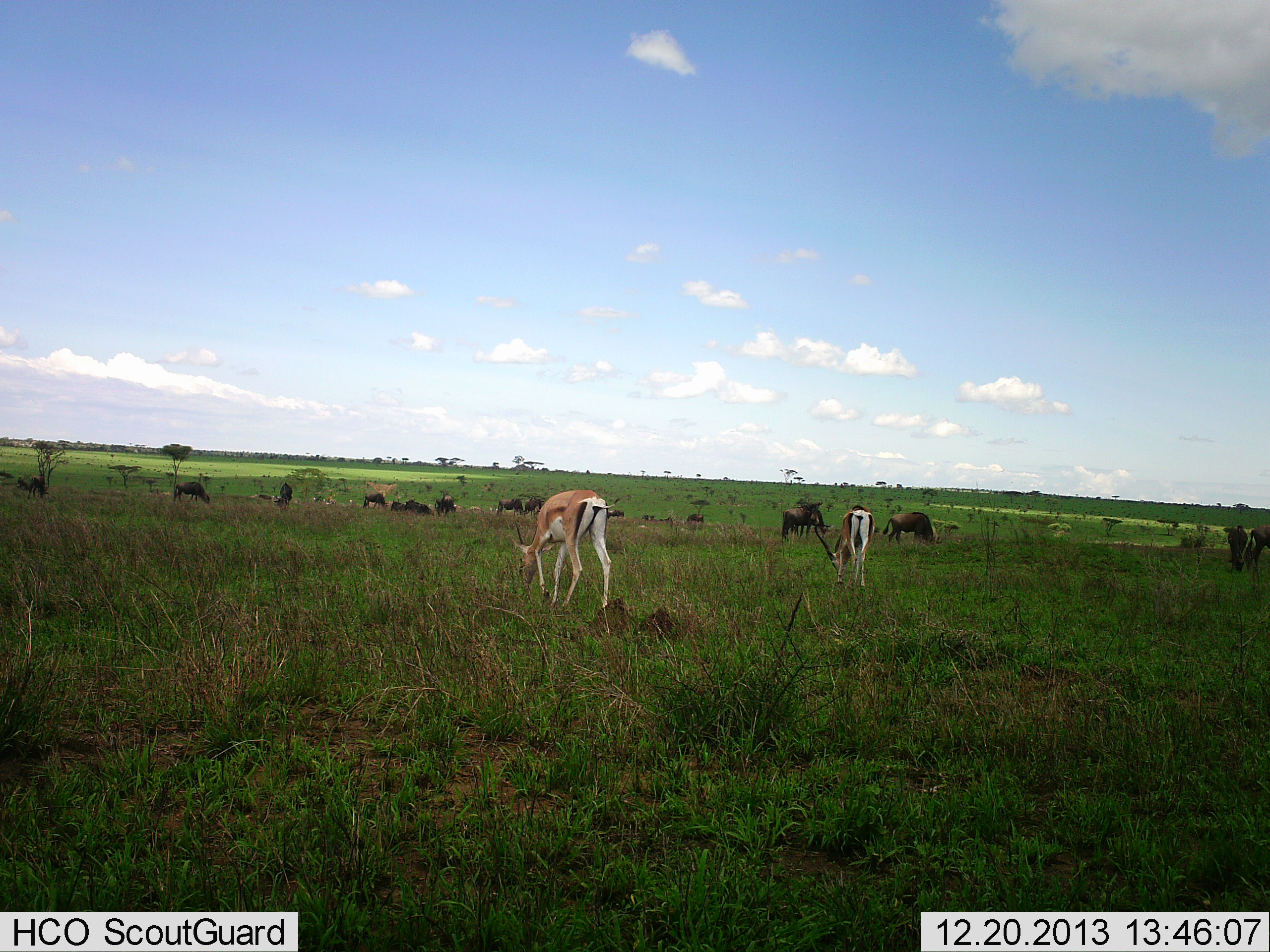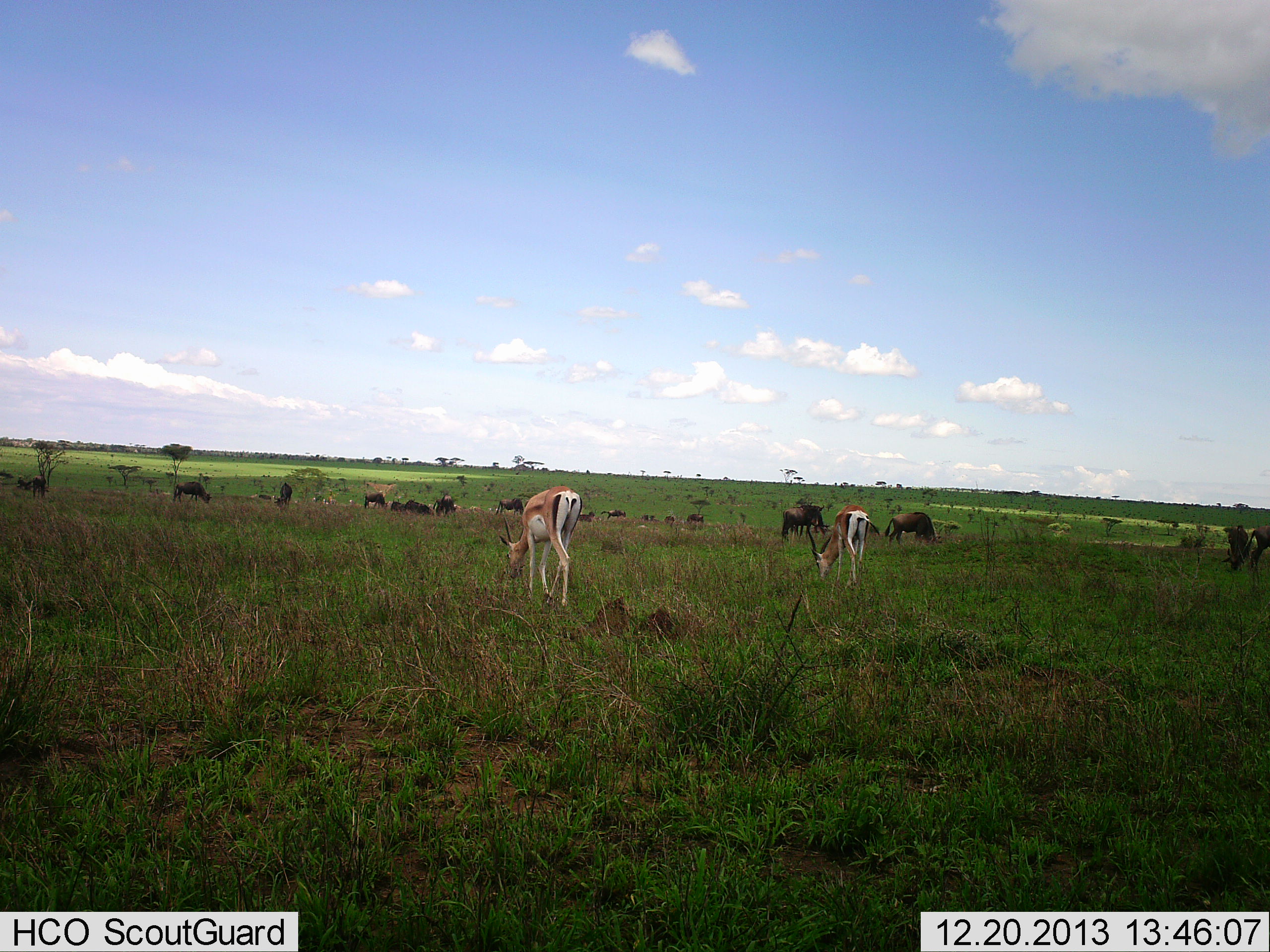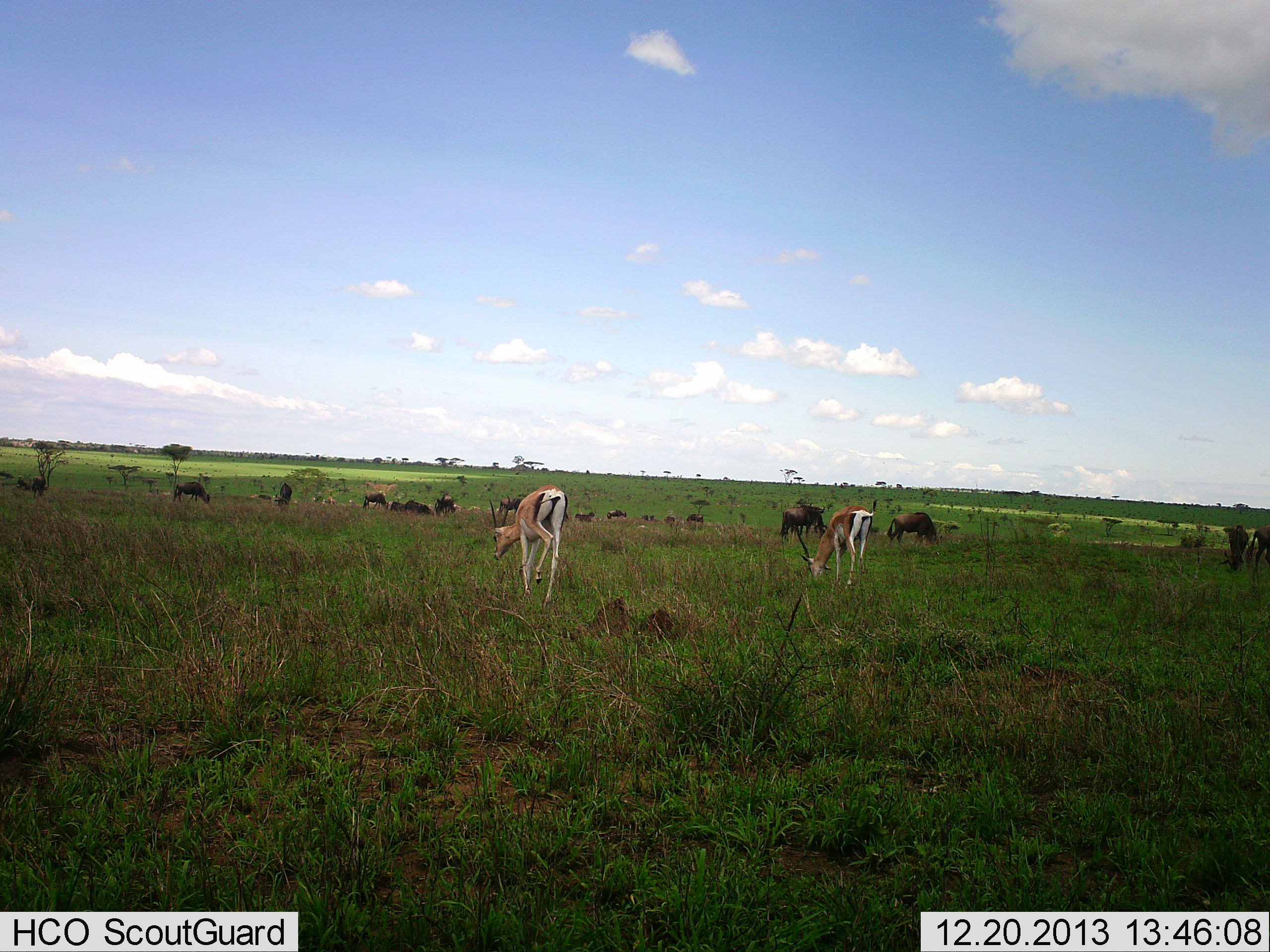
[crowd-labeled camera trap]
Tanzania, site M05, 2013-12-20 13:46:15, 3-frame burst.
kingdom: Animalia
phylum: Chordata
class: Mammalia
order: Artiodactyla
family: Bovidae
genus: Nanger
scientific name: Nanger granti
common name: grant's gazelle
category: gazellegrants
Gazellegrants (grant's gazelle) (Nanger granti), count 2. Behavior (volunteer vote fractions): standing 14%, resting 0%, moving 0%, interacting 0%. Young present (vote fraction): 0%. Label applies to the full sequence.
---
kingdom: Animalia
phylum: Chordata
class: Mammalia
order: Artiodactyla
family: Bovidae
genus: Connochaetes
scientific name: Connochaetes taurinus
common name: blue wildebeest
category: wildebeest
Wildebeest (blue wildebeest) (Connochaetes taurinus), count 11-50. Behavior (volunteer vote fractions): standing 20%, resting 0%, moving 20%, interacting 0%. Young present (vote fraction): 0%. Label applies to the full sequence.